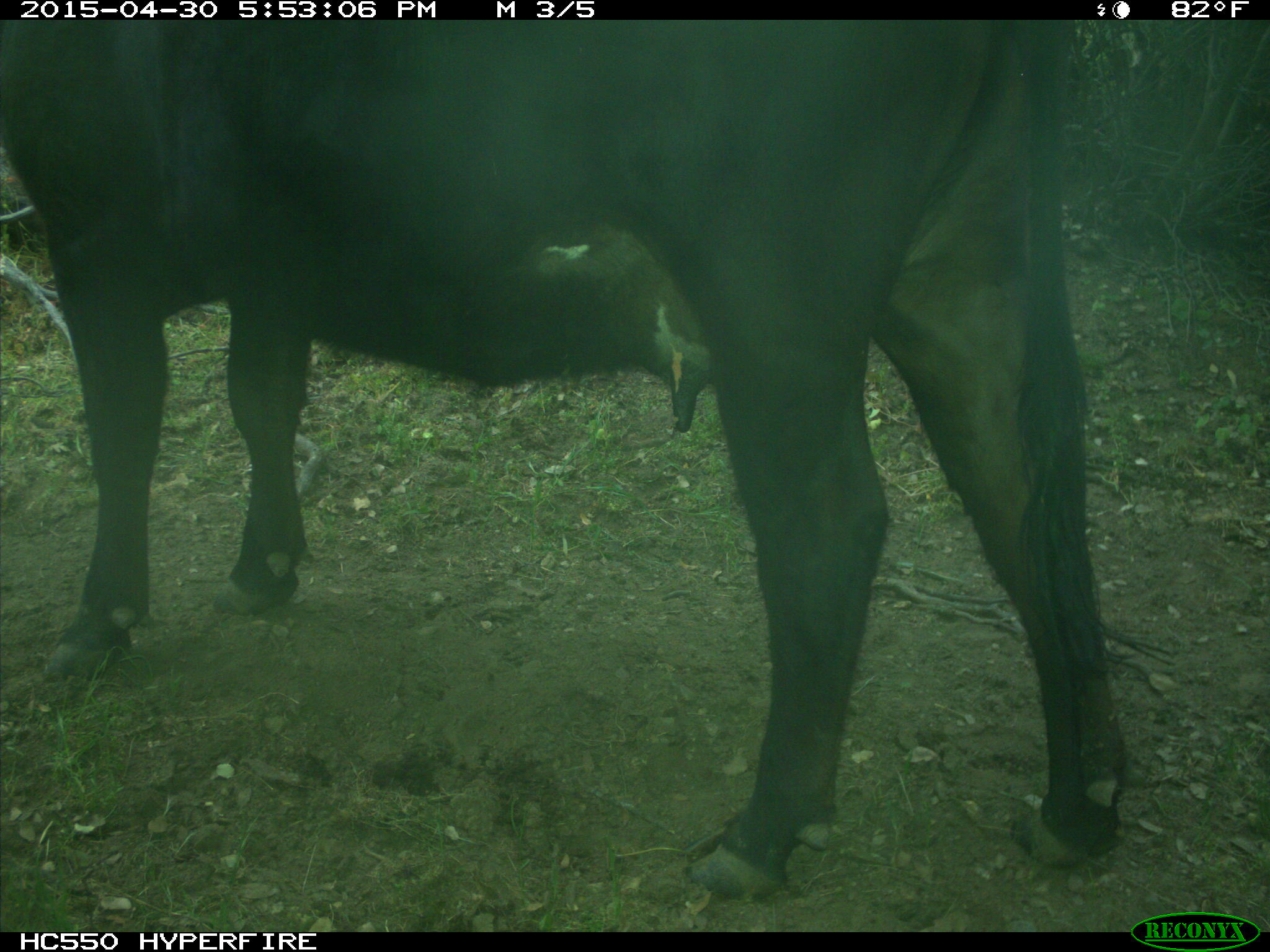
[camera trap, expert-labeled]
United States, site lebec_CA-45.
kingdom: Animalia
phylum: Chordata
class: Mammalia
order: Artiodactyla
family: Bovidae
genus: Bos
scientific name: Bos taurus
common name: domestic cow